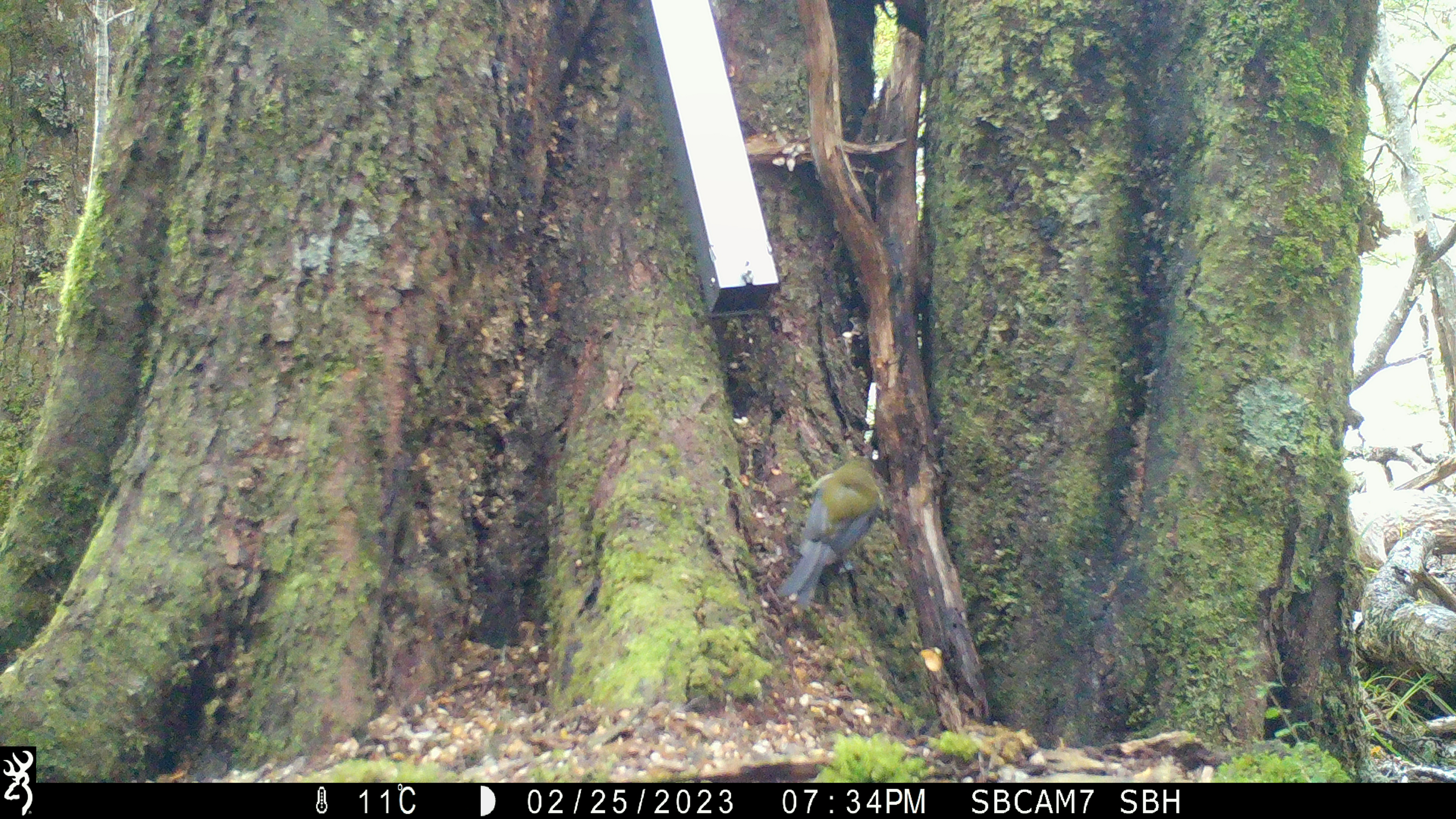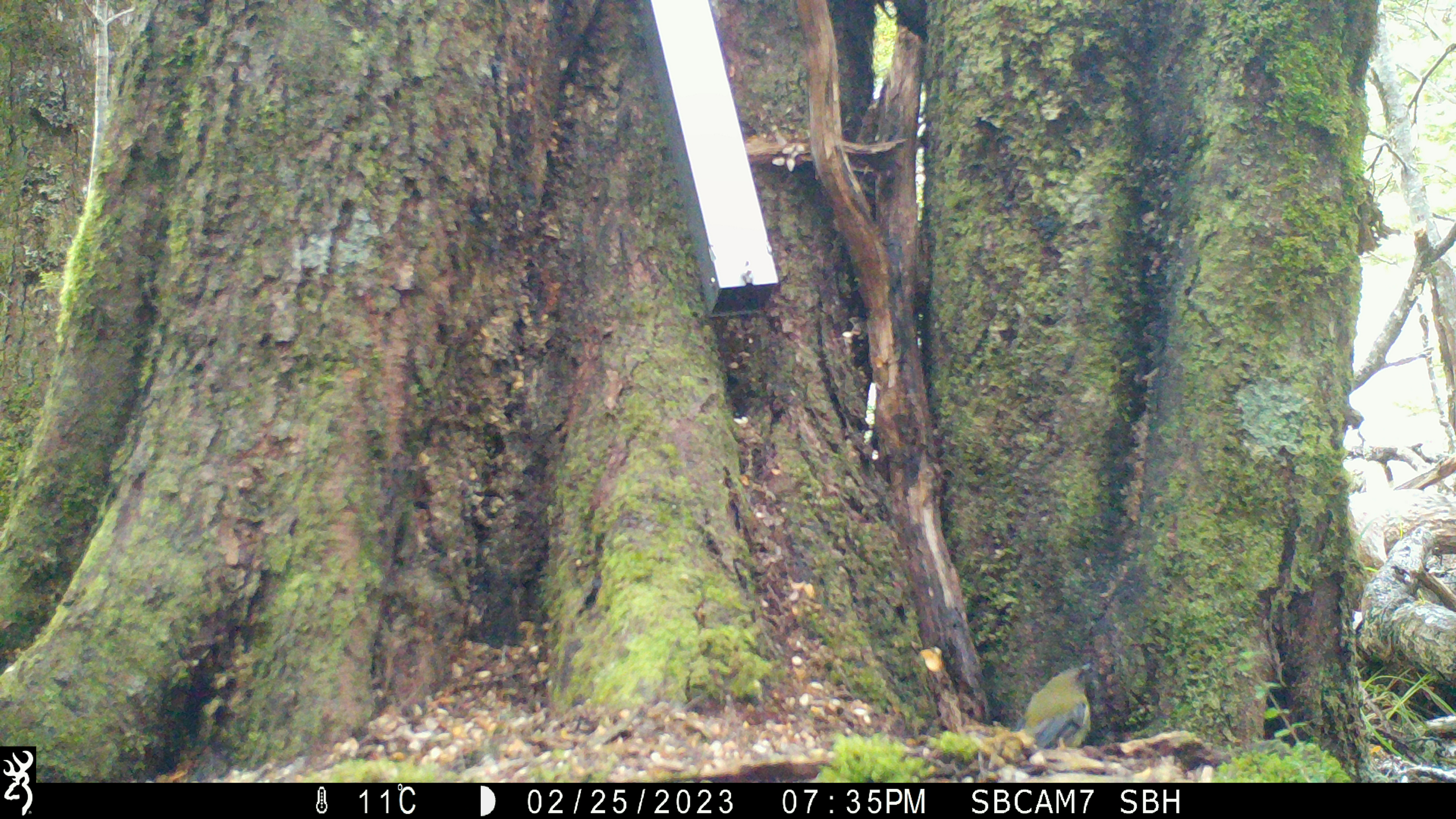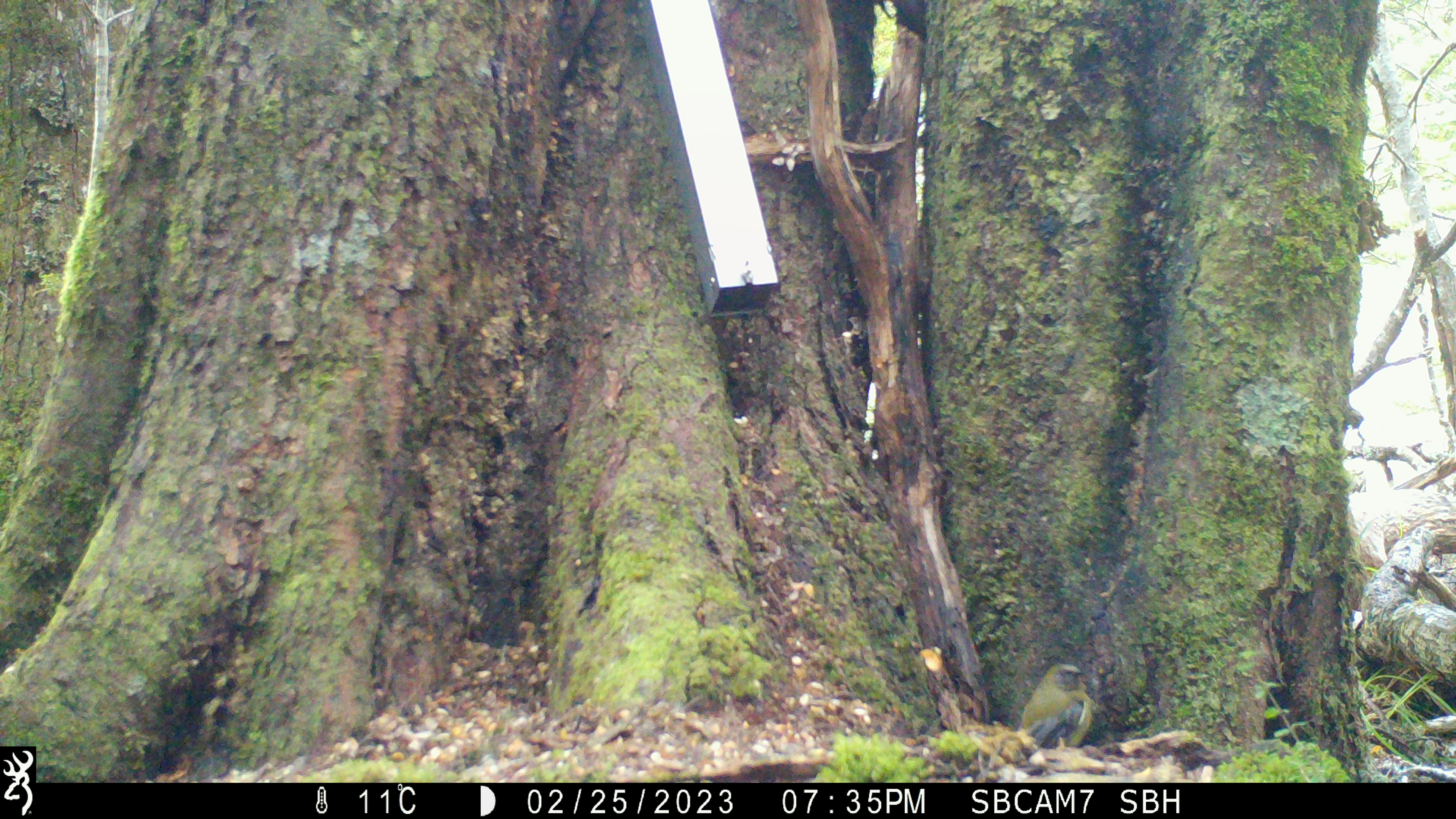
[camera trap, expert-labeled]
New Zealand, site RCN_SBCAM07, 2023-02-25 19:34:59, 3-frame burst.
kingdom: Animalia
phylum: Chordata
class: Aves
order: Passeriformes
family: Meliphagidae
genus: Anthornis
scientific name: Anthornis melanura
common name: new zealand bellbird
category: bellbird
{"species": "bellbird (new zealand bellbird) (Anthornis melanura)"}